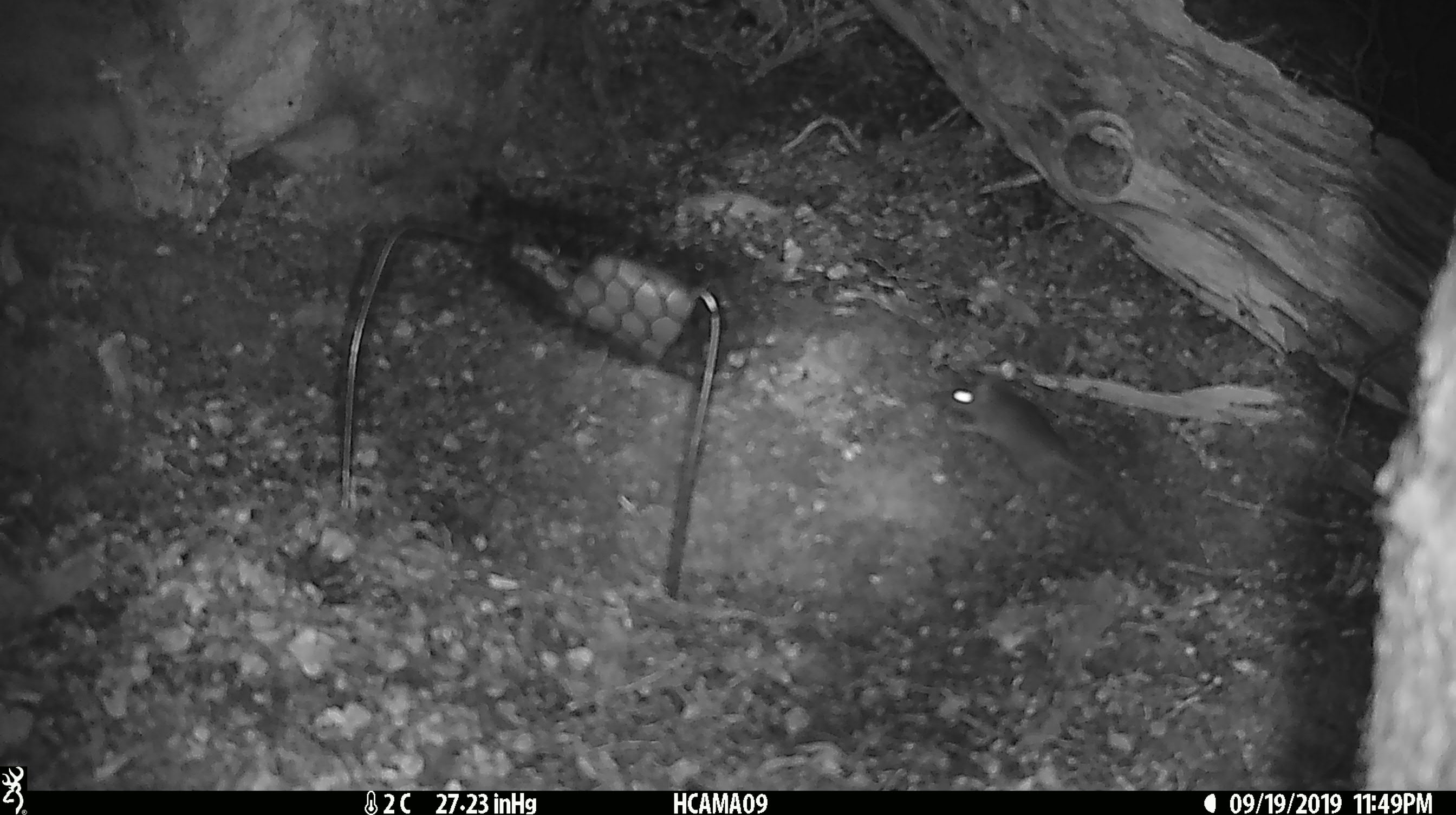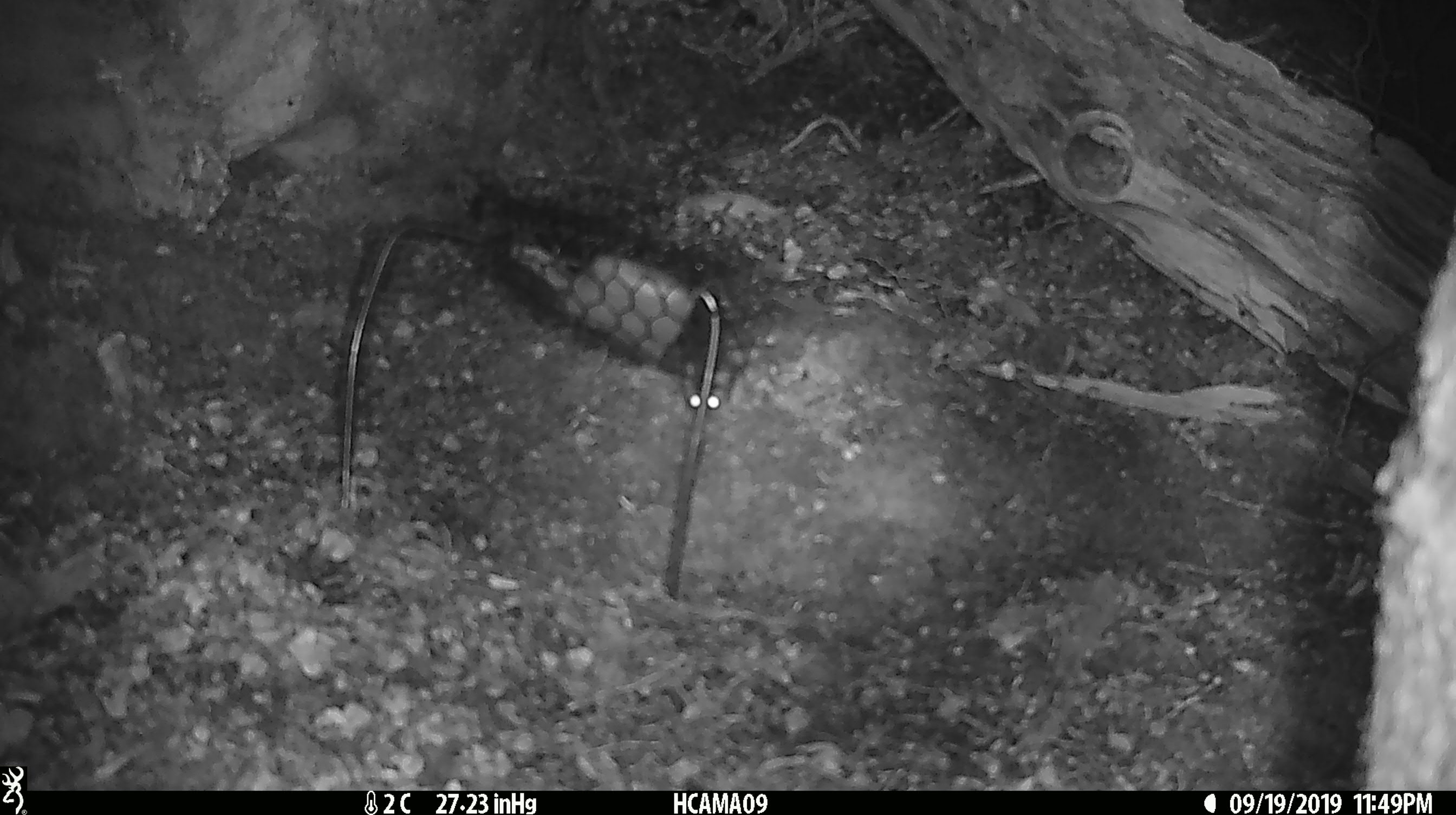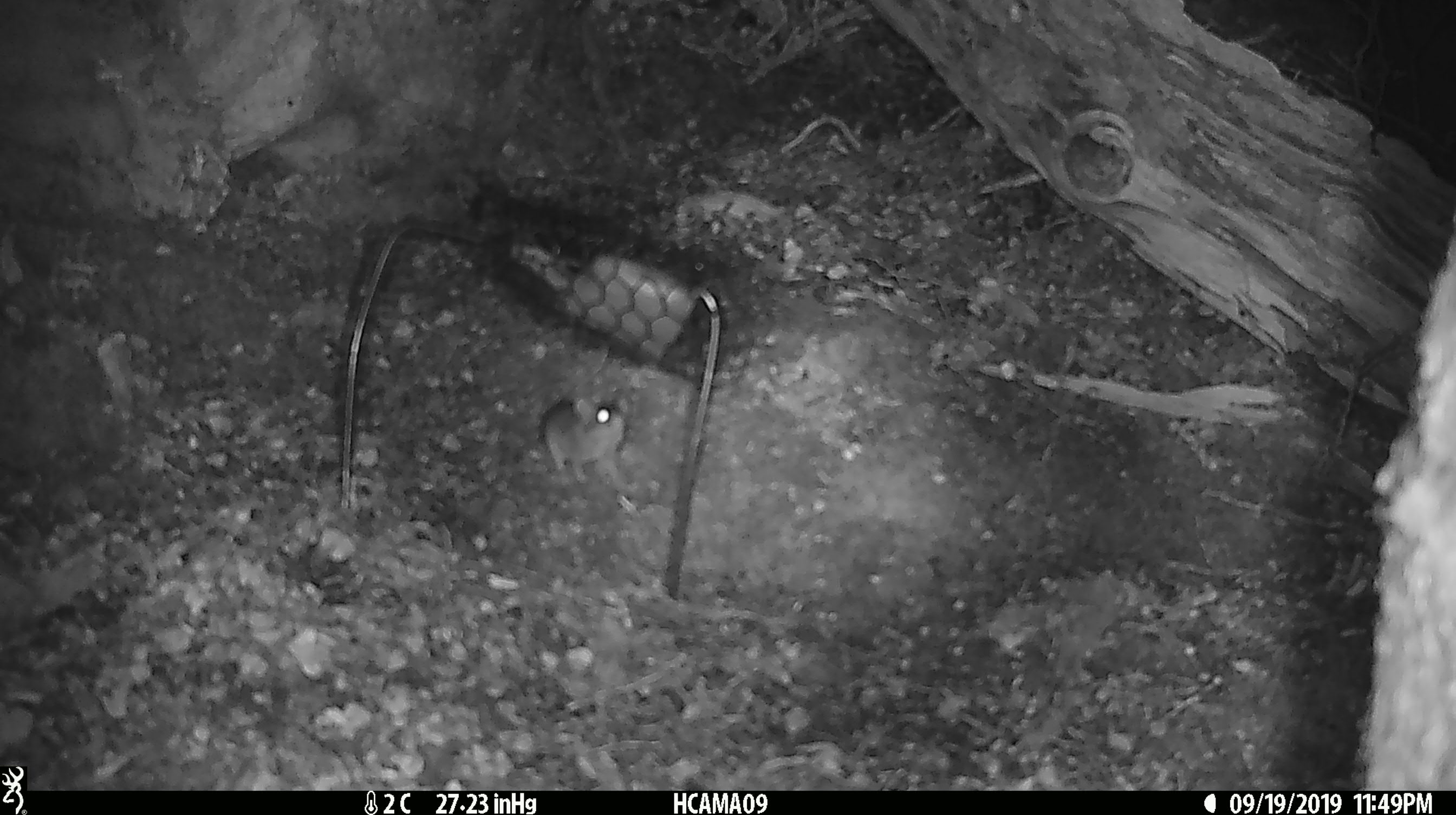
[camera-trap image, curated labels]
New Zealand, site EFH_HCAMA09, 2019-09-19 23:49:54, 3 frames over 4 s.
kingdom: Animalia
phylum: Chordata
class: Mammalia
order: Rodentia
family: Muridae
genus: Mus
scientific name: Mus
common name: mouse